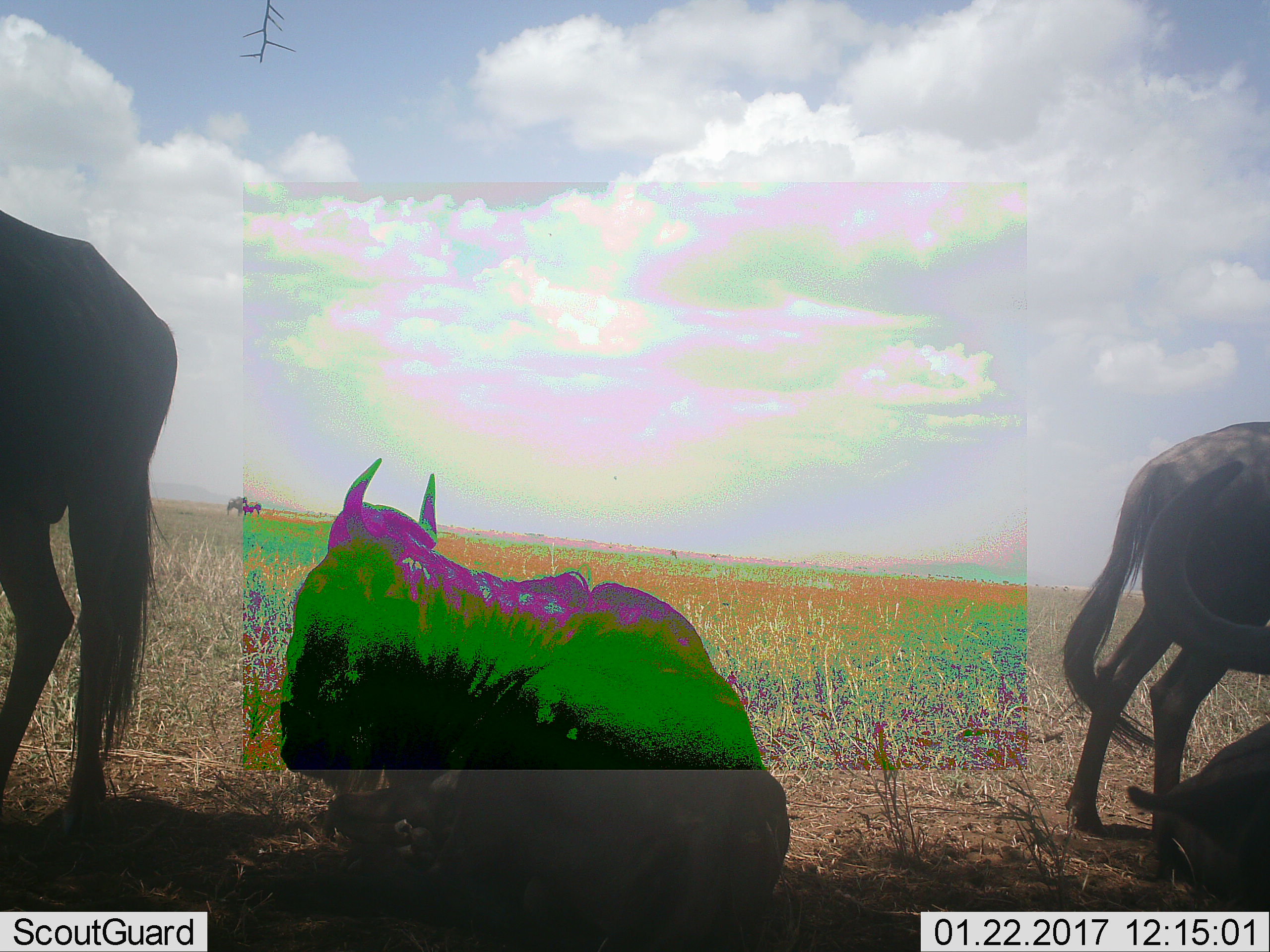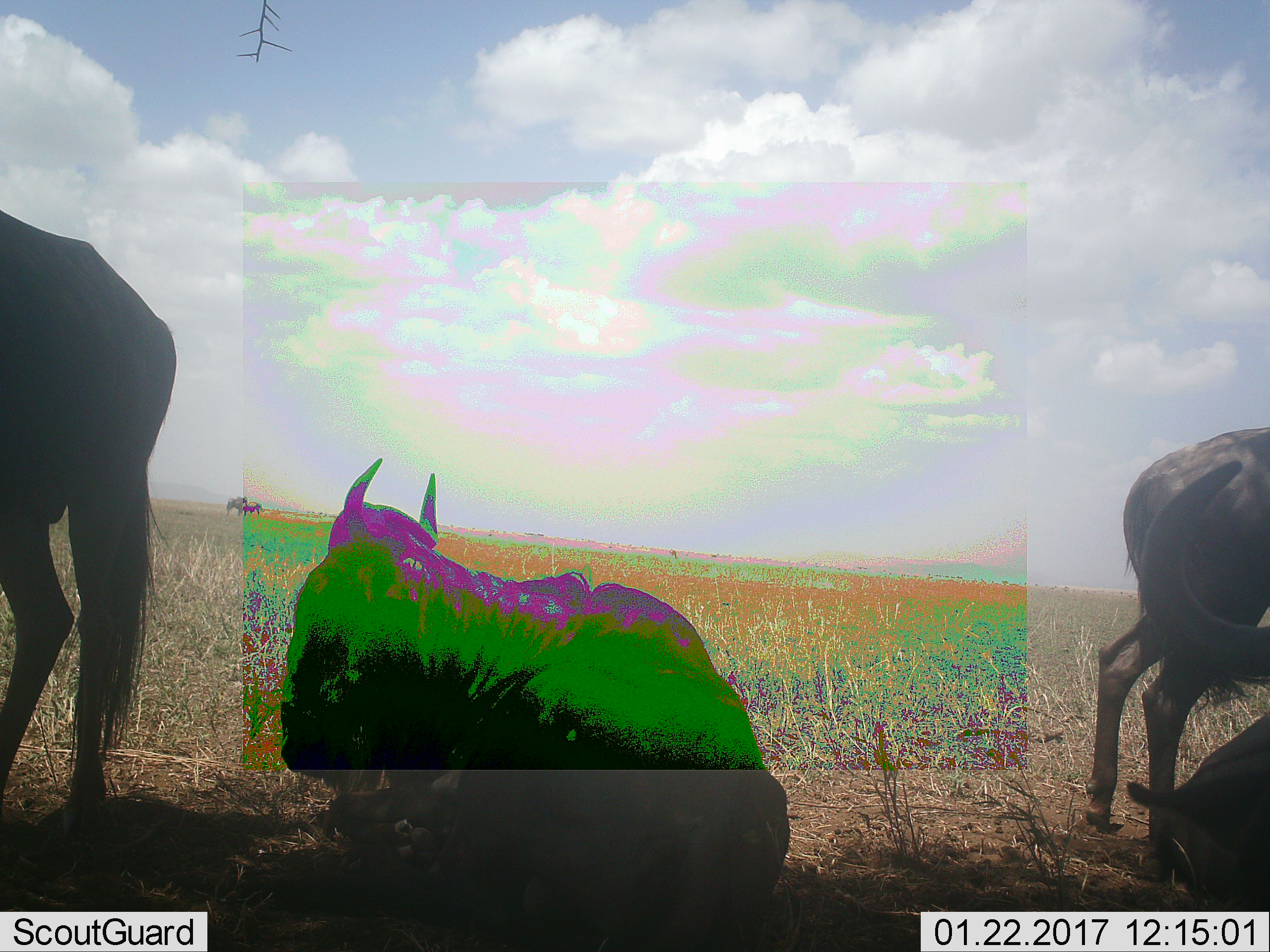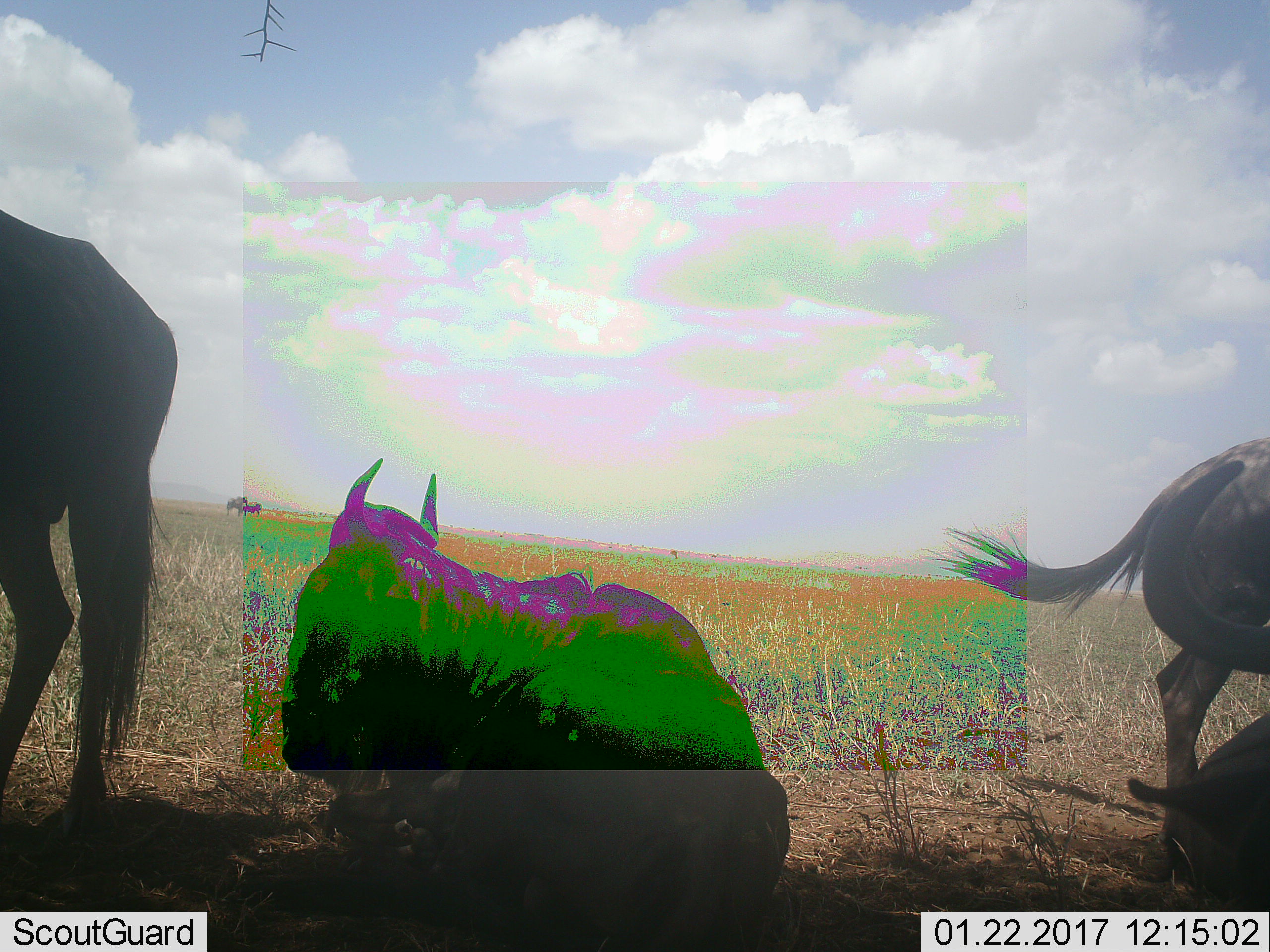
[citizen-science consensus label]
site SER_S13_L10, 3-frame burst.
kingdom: Animalia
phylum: Chordata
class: Mammalia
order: Artiodactyla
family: Bovidae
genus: Connochaetes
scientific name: Connochaetes taurinus taurinus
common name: blue wildebeest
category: wildebeestblue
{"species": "wildebeestblue (blue wildebeest) (Connochaetes taurinus taurinus)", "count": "5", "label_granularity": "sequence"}